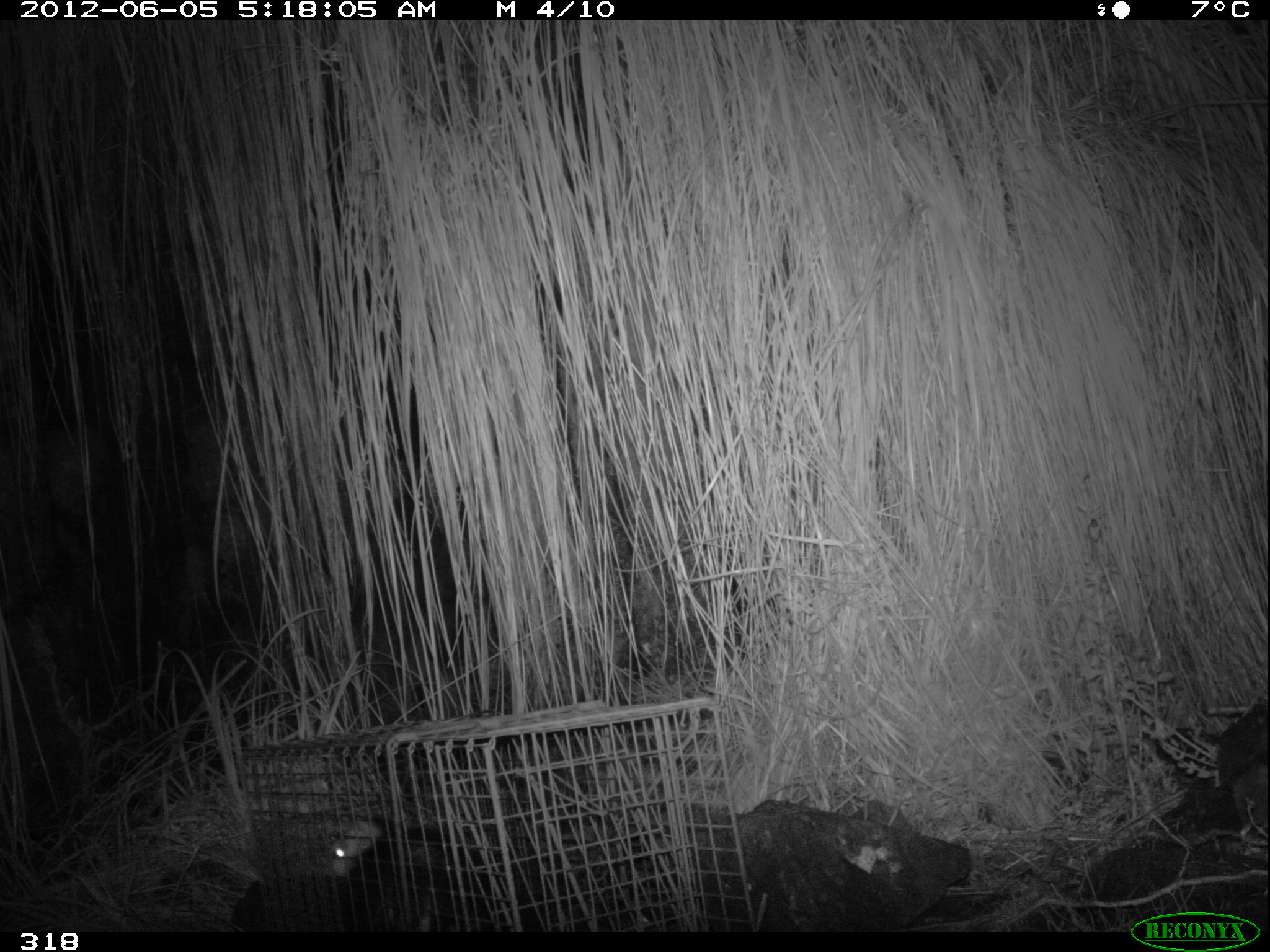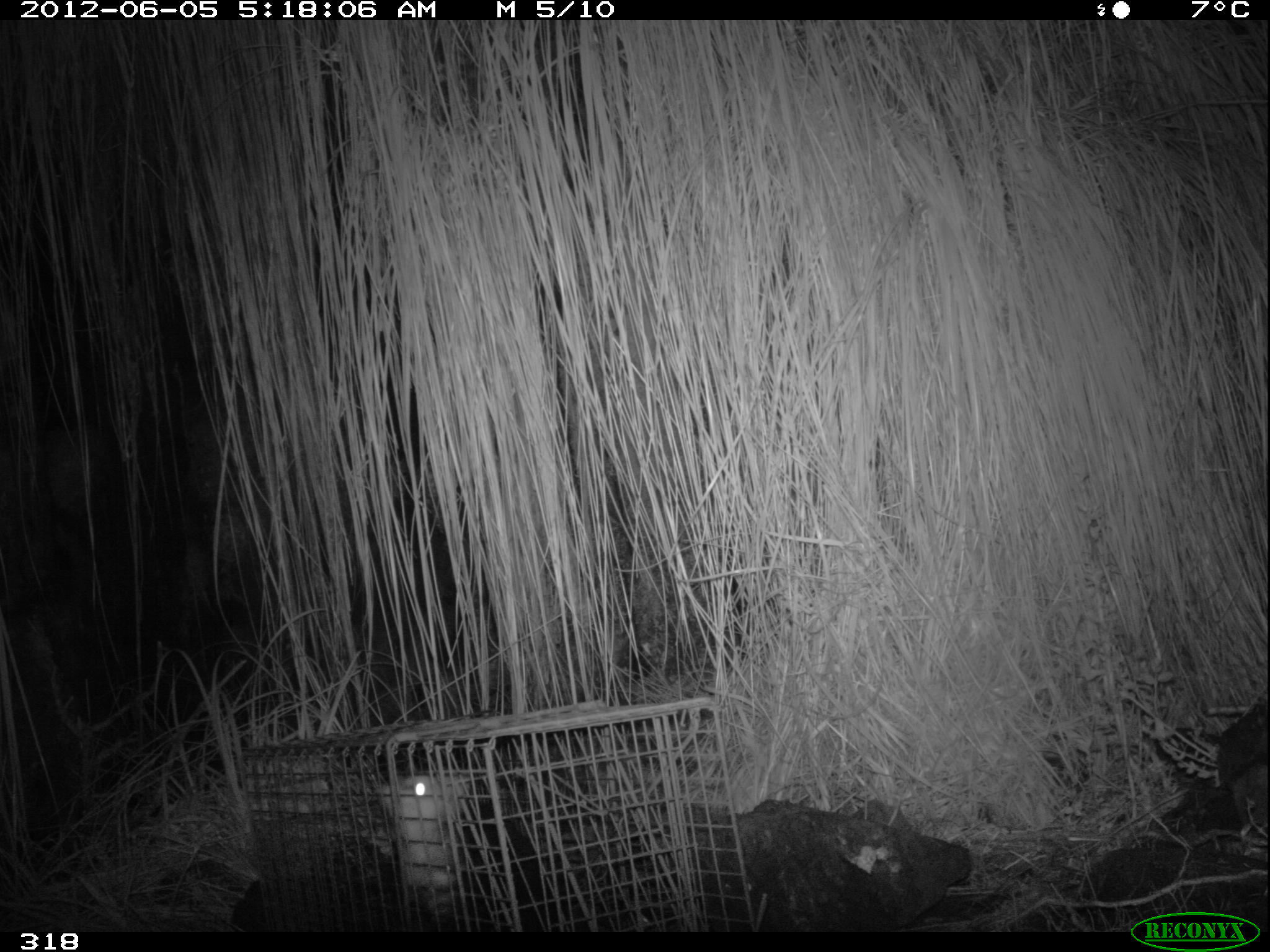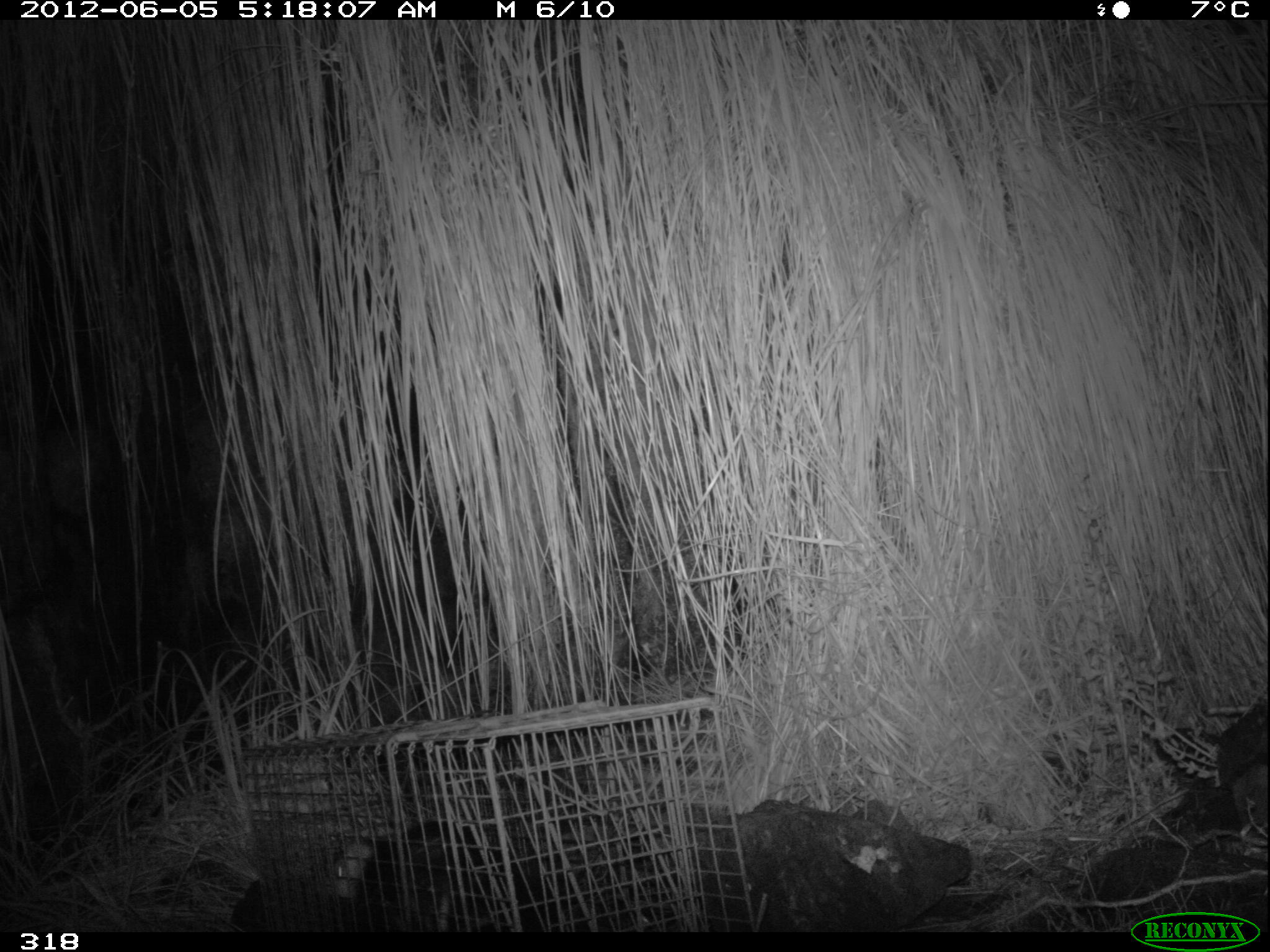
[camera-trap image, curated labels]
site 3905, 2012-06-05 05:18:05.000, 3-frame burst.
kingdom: Animalia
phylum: Chordata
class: Mammalia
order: Didelphimorphia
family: Didelphidae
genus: Didelphis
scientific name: Didelphis pernigra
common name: andean white-eared opossum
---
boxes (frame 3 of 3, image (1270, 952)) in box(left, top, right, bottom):
didelphis pernigra: box(333, 822, 489, 931)